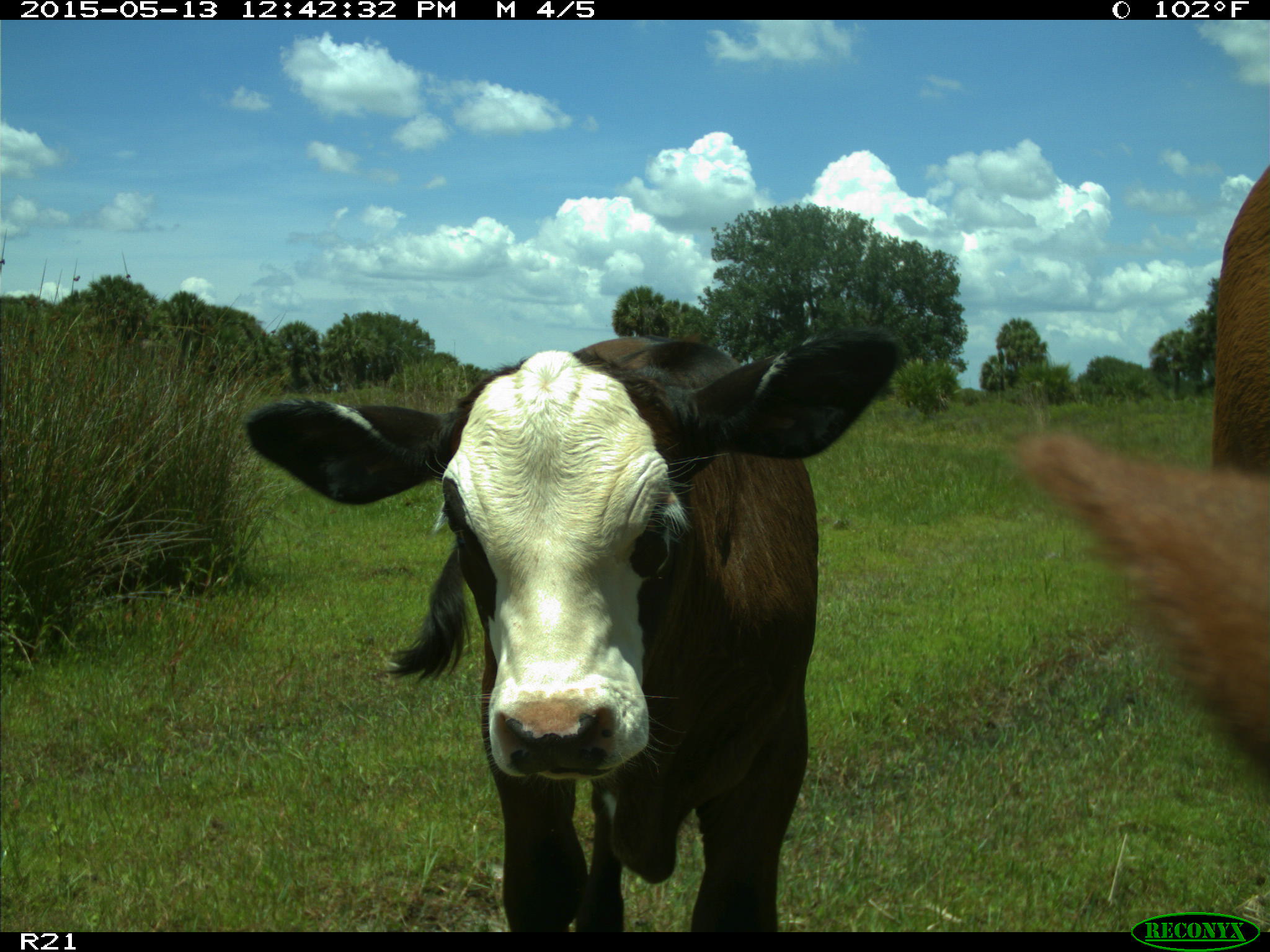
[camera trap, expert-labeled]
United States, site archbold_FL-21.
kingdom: Animalia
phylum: Chordata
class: Mammalia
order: Artiodactyla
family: Bovidae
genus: Bos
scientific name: Bos taurus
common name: domestic cow